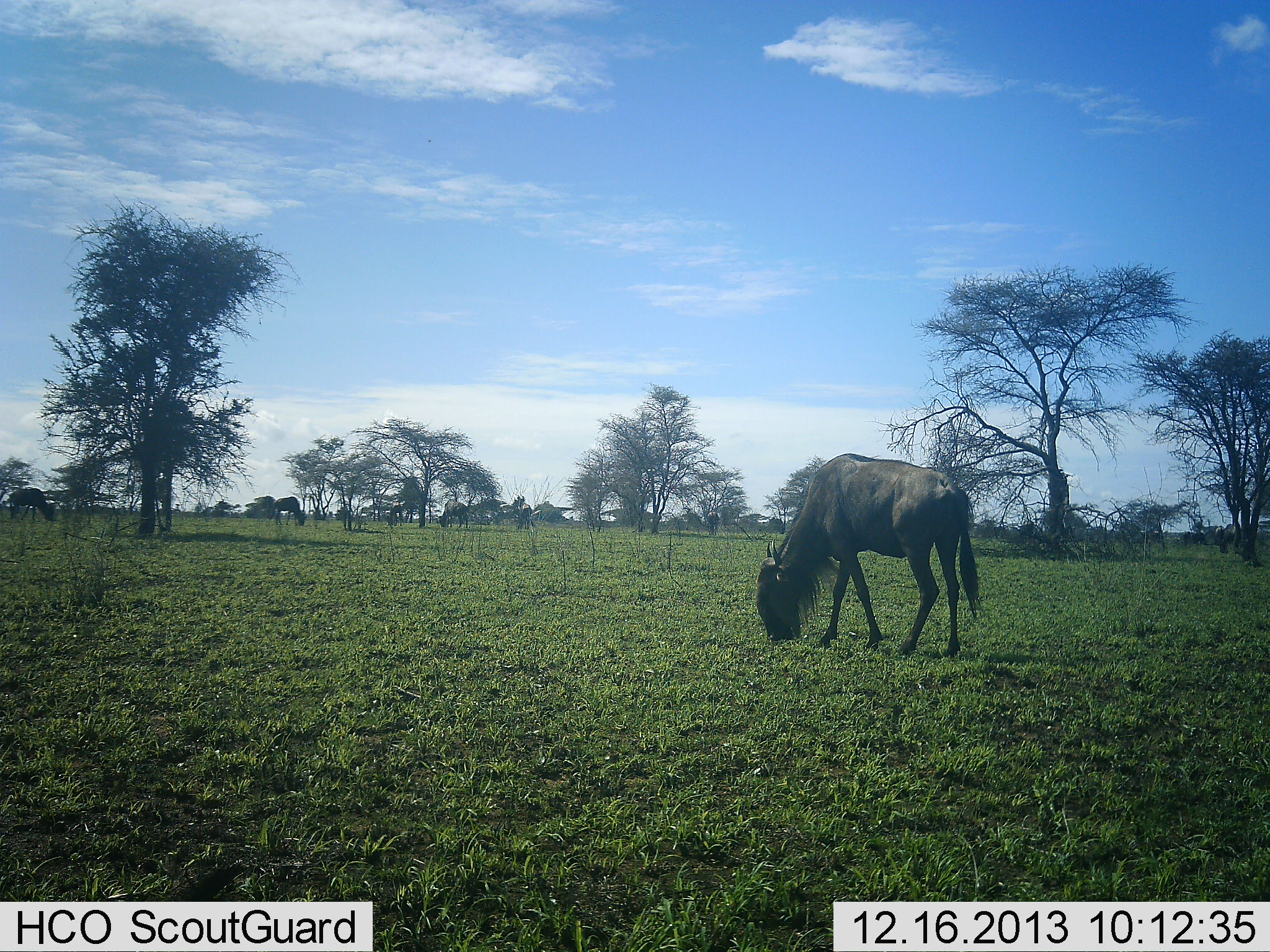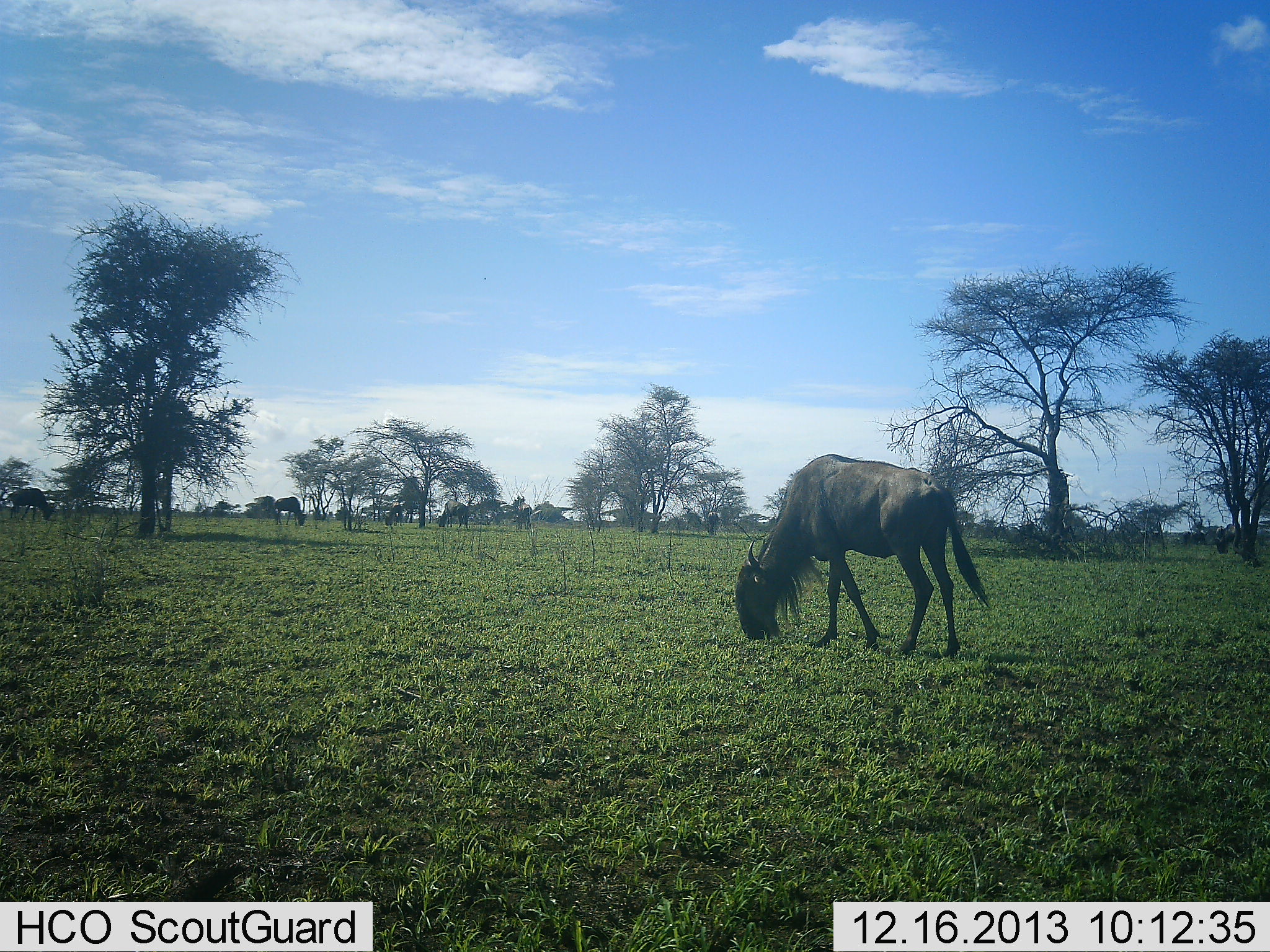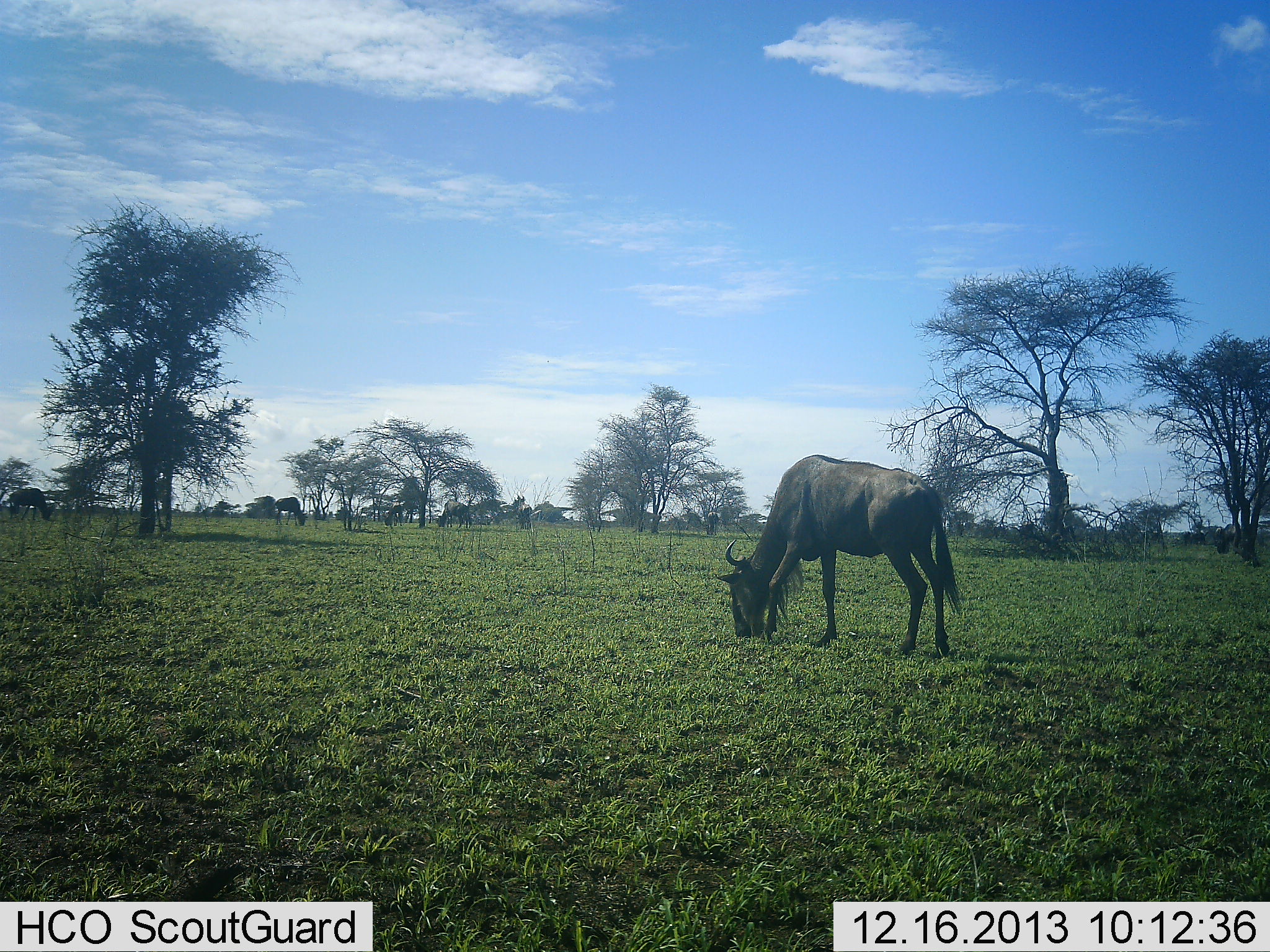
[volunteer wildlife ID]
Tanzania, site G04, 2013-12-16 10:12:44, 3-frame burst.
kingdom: Animalia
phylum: Chordata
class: Mammalia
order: Artiodactyla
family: Bovidae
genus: Connochaetes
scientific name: Connochaetes taurinus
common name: blue wildebeest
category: wildebeest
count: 5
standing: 44%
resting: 3%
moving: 8%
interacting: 0%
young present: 0%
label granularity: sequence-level